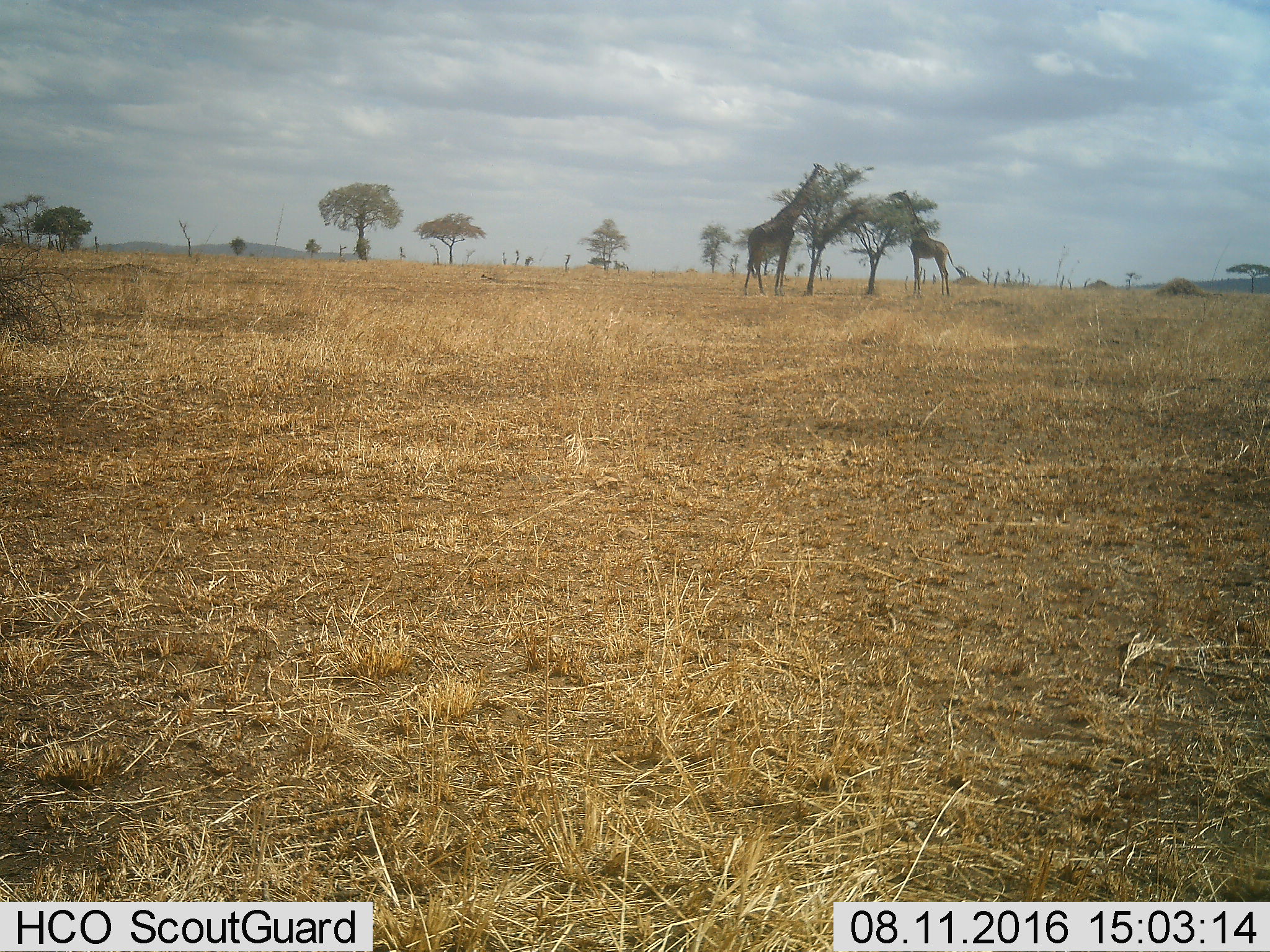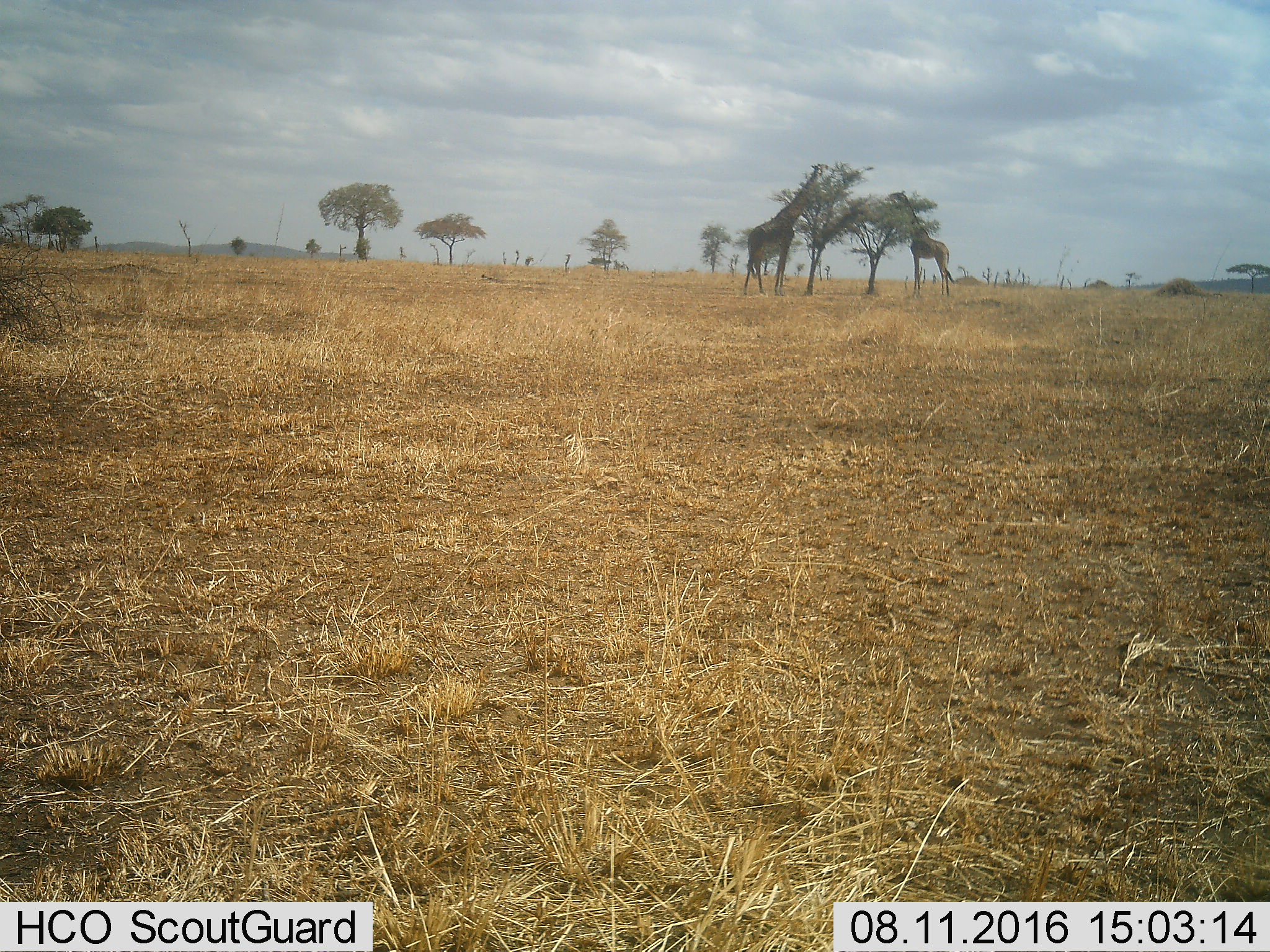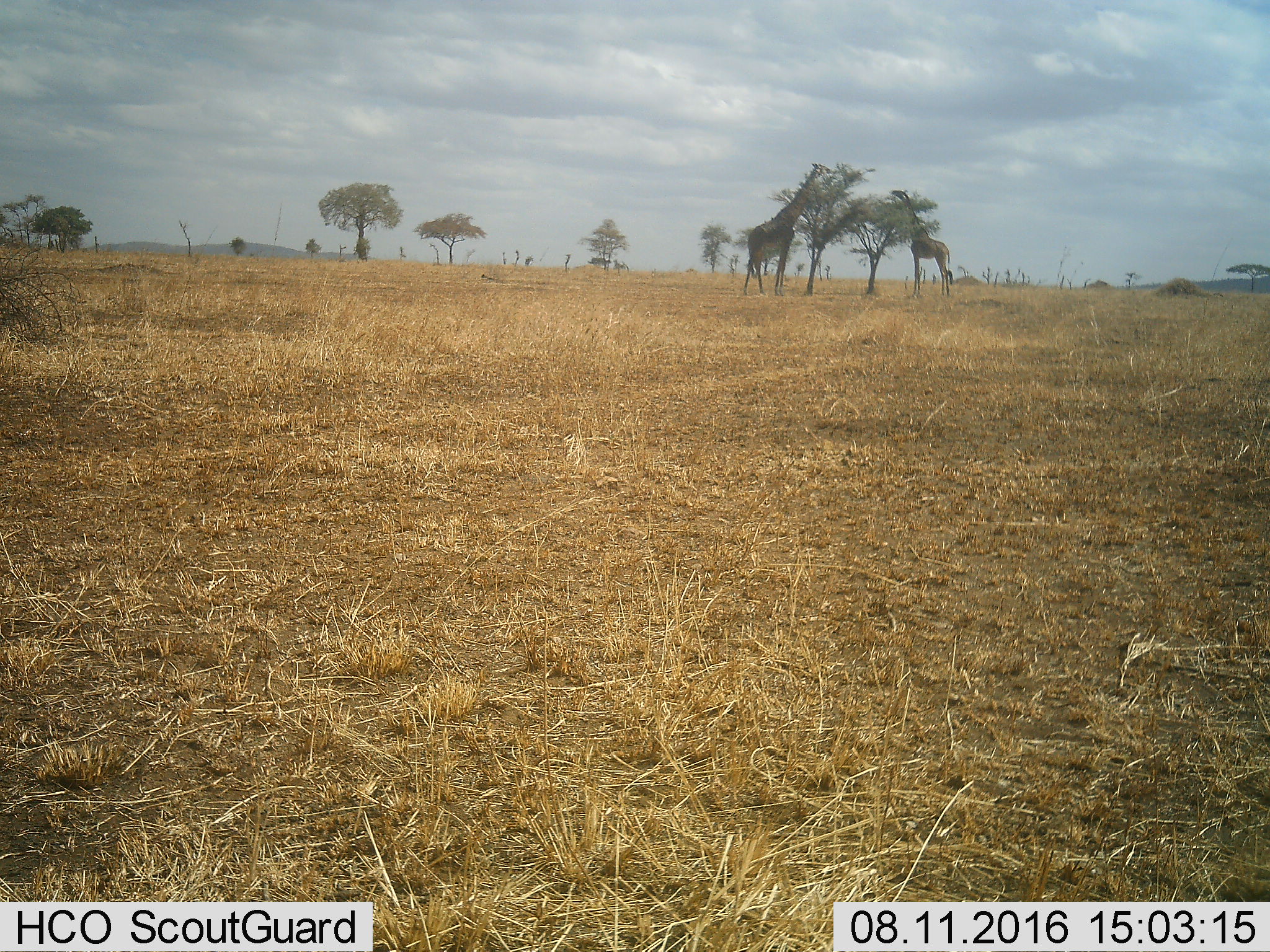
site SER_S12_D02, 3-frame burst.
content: unidentified animal